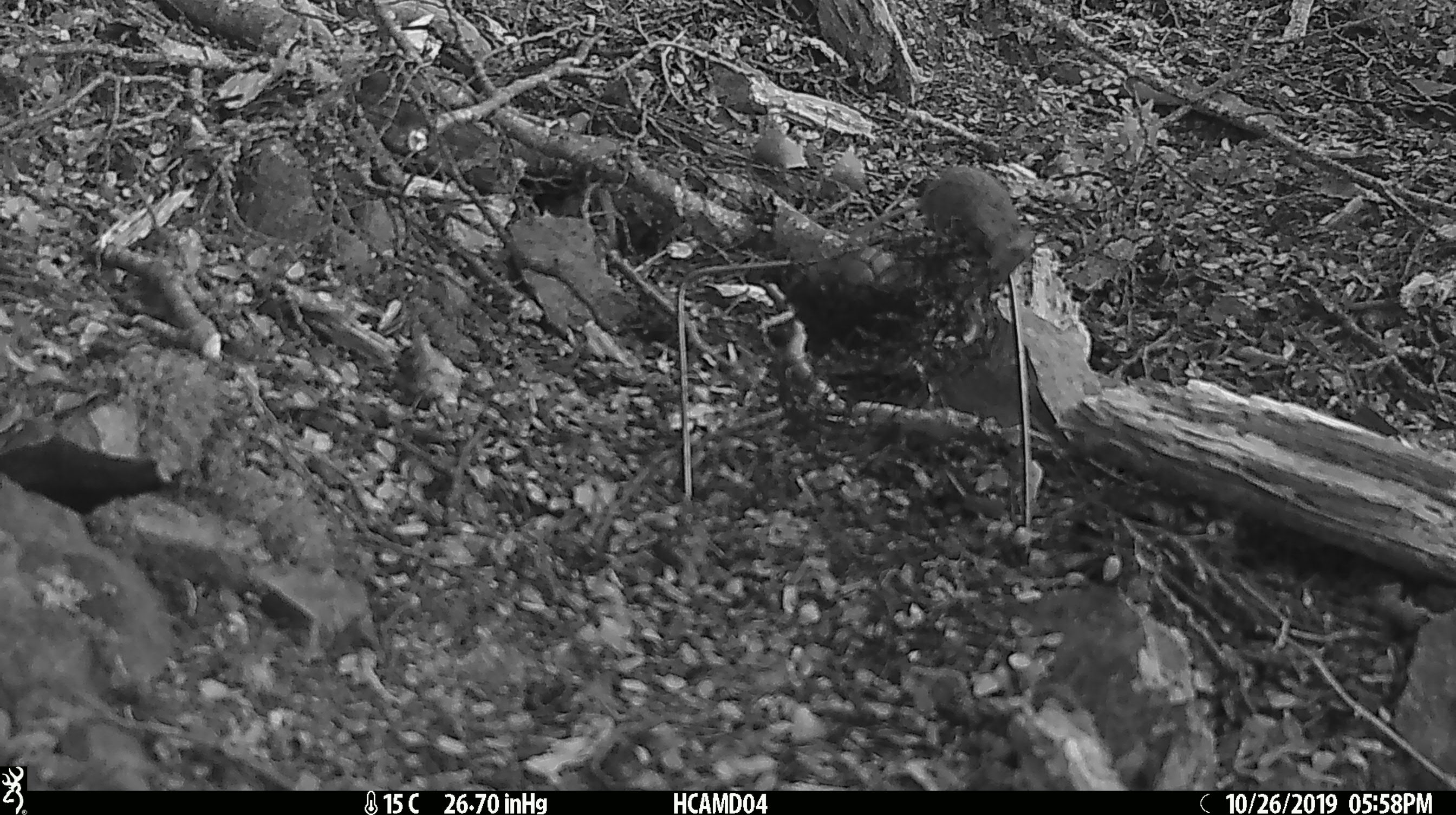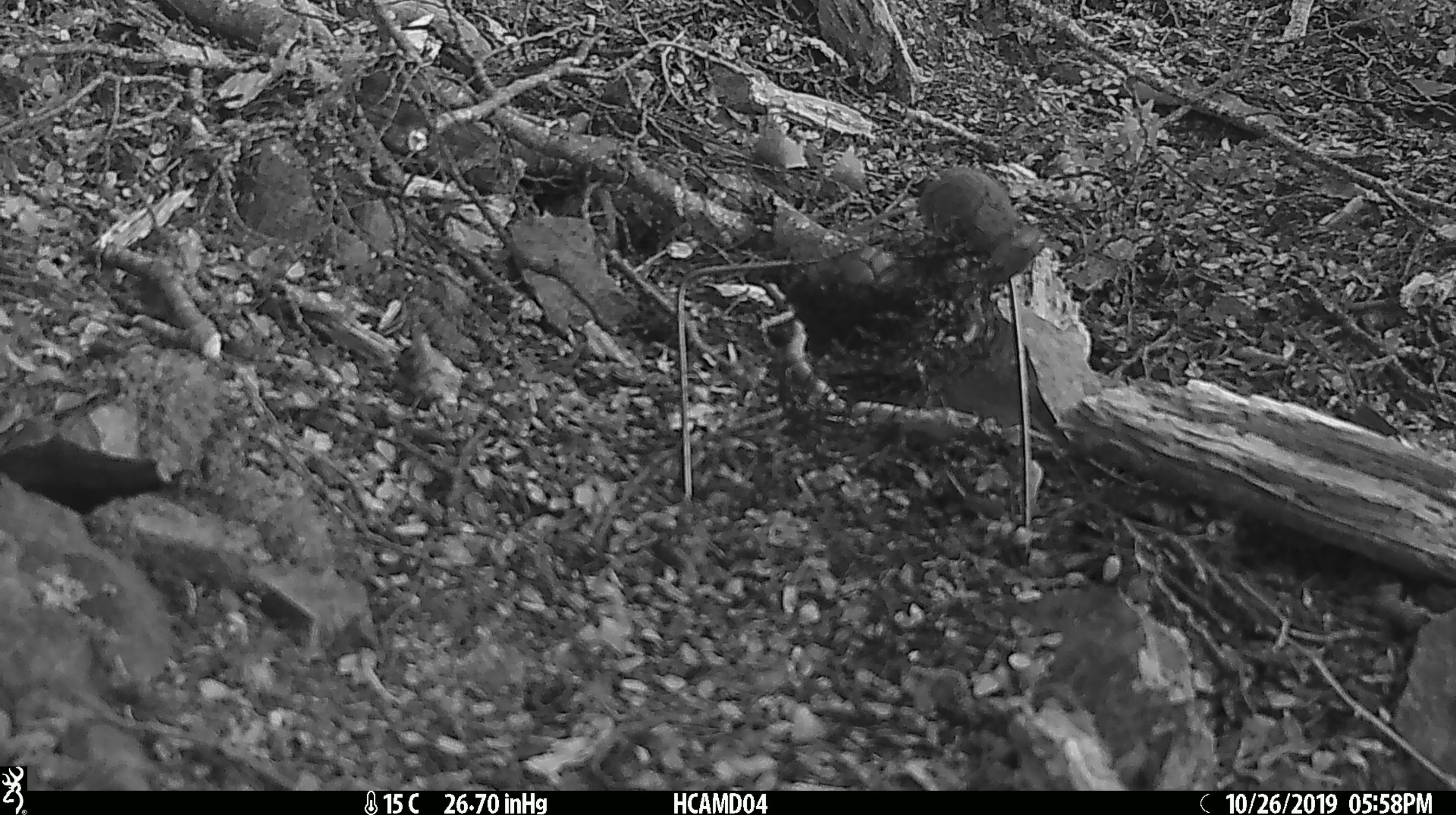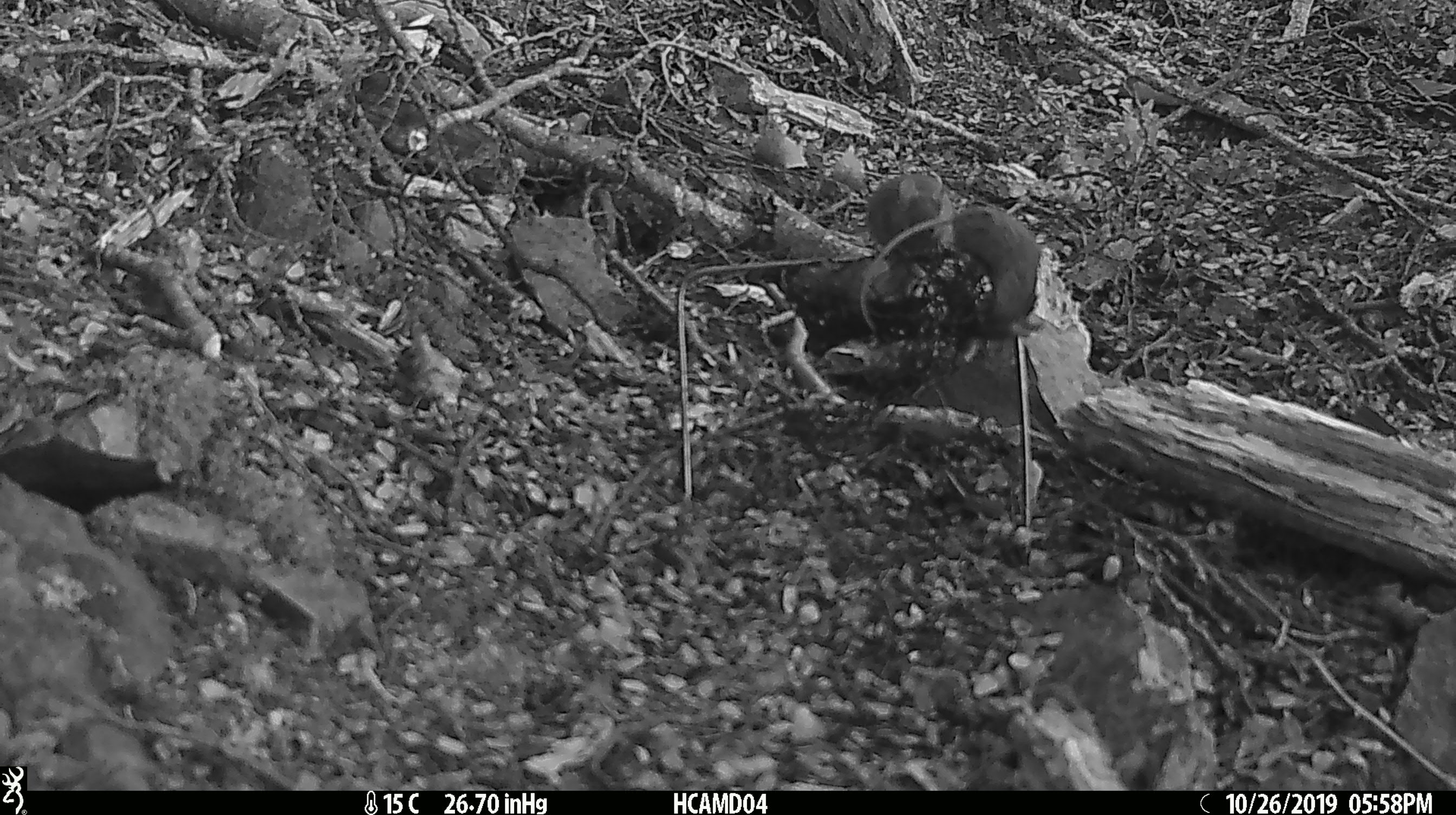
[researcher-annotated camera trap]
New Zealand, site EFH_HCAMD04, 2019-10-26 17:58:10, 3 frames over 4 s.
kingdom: Animalia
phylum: Chordata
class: Mammalia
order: Rodentia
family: Muridae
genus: Mus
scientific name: Mus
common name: mouse